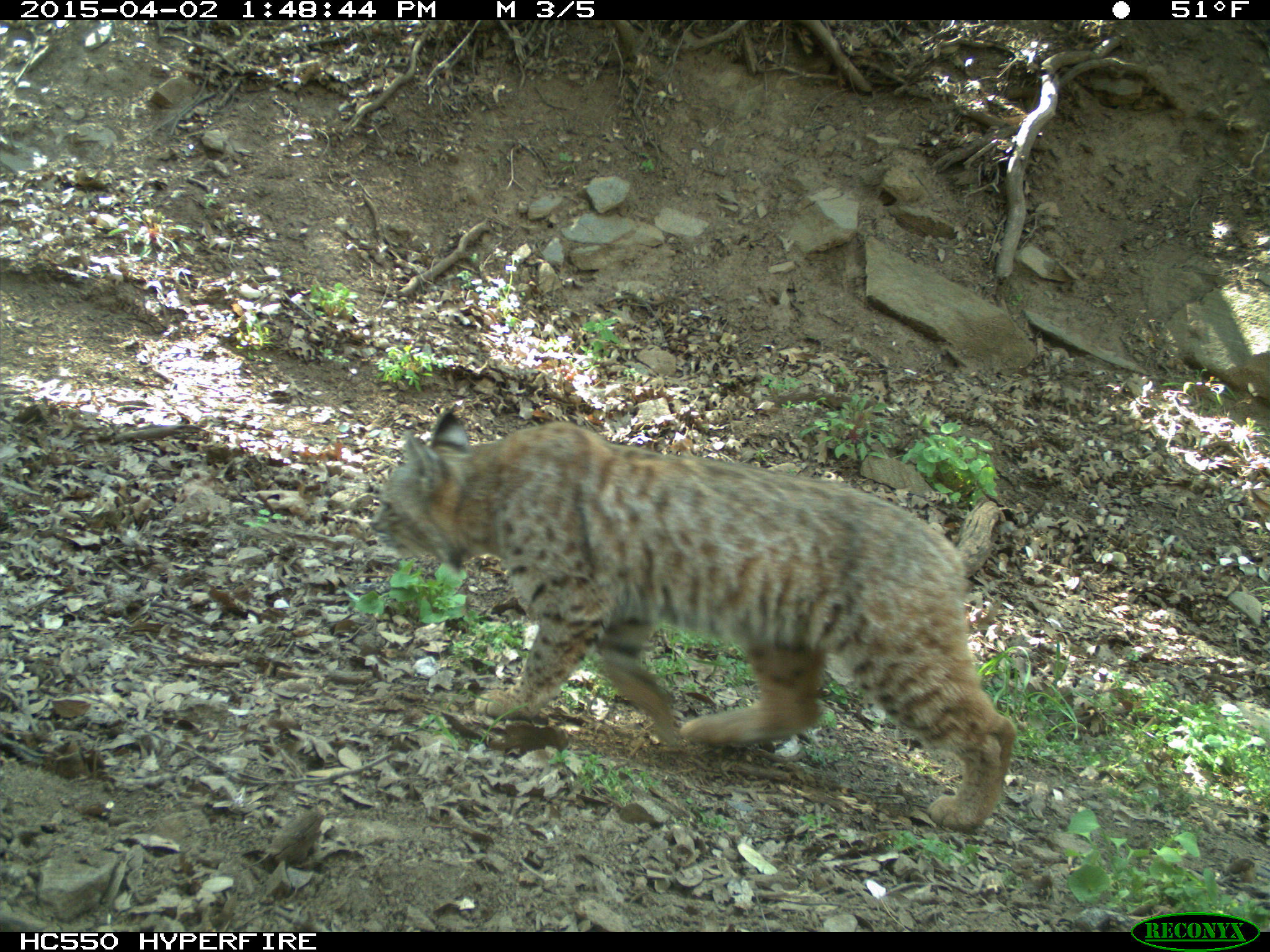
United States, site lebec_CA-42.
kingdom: Animalia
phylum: Chordata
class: Mammalia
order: Carnivora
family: Felidae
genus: Lynx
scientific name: Lynx rufus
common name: bobcat